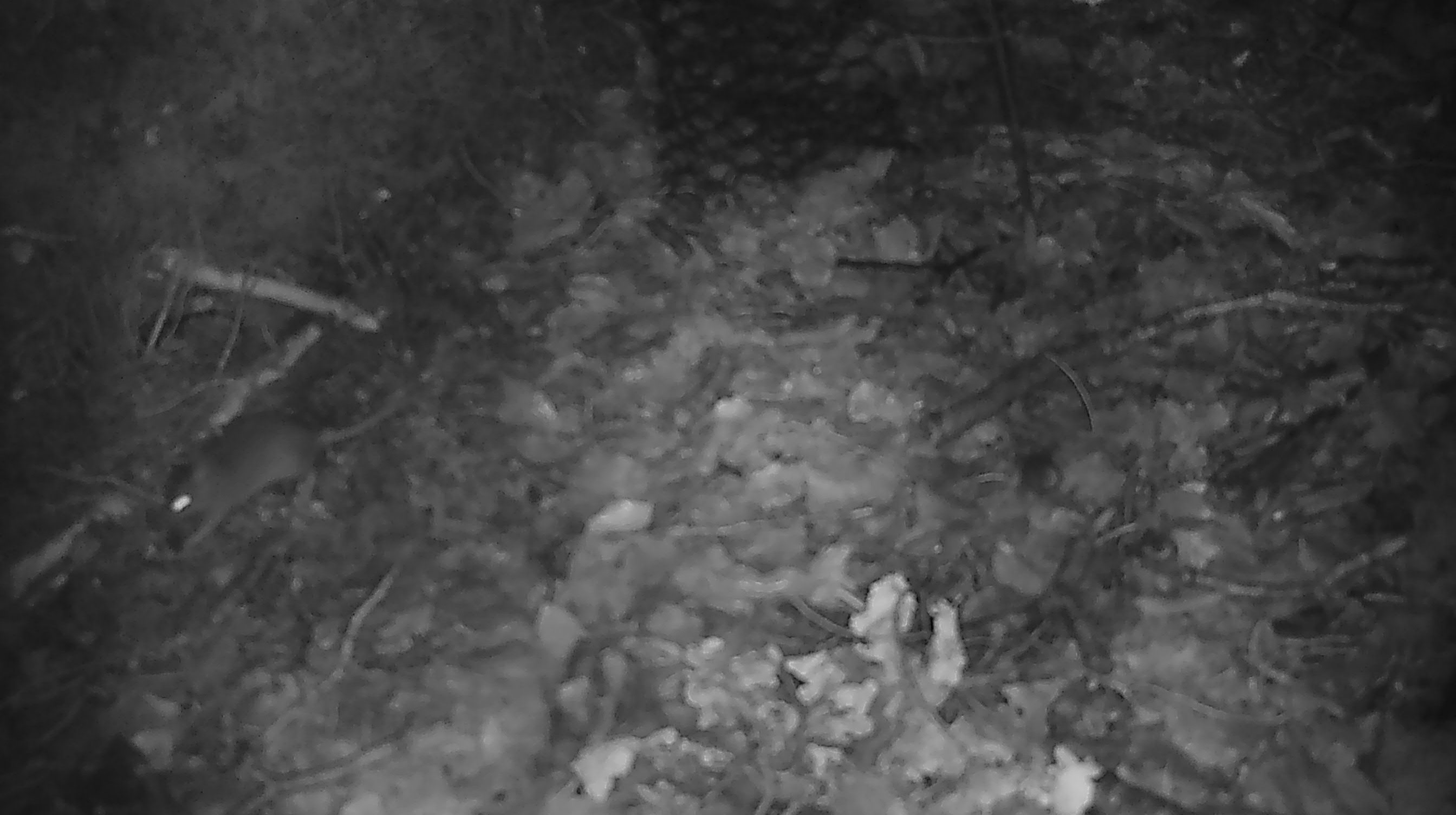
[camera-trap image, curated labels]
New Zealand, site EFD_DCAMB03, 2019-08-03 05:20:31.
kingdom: Animalia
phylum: Chordata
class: Mammalia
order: Rodentia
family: Muridae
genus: Mus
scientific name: Mus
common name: mouse